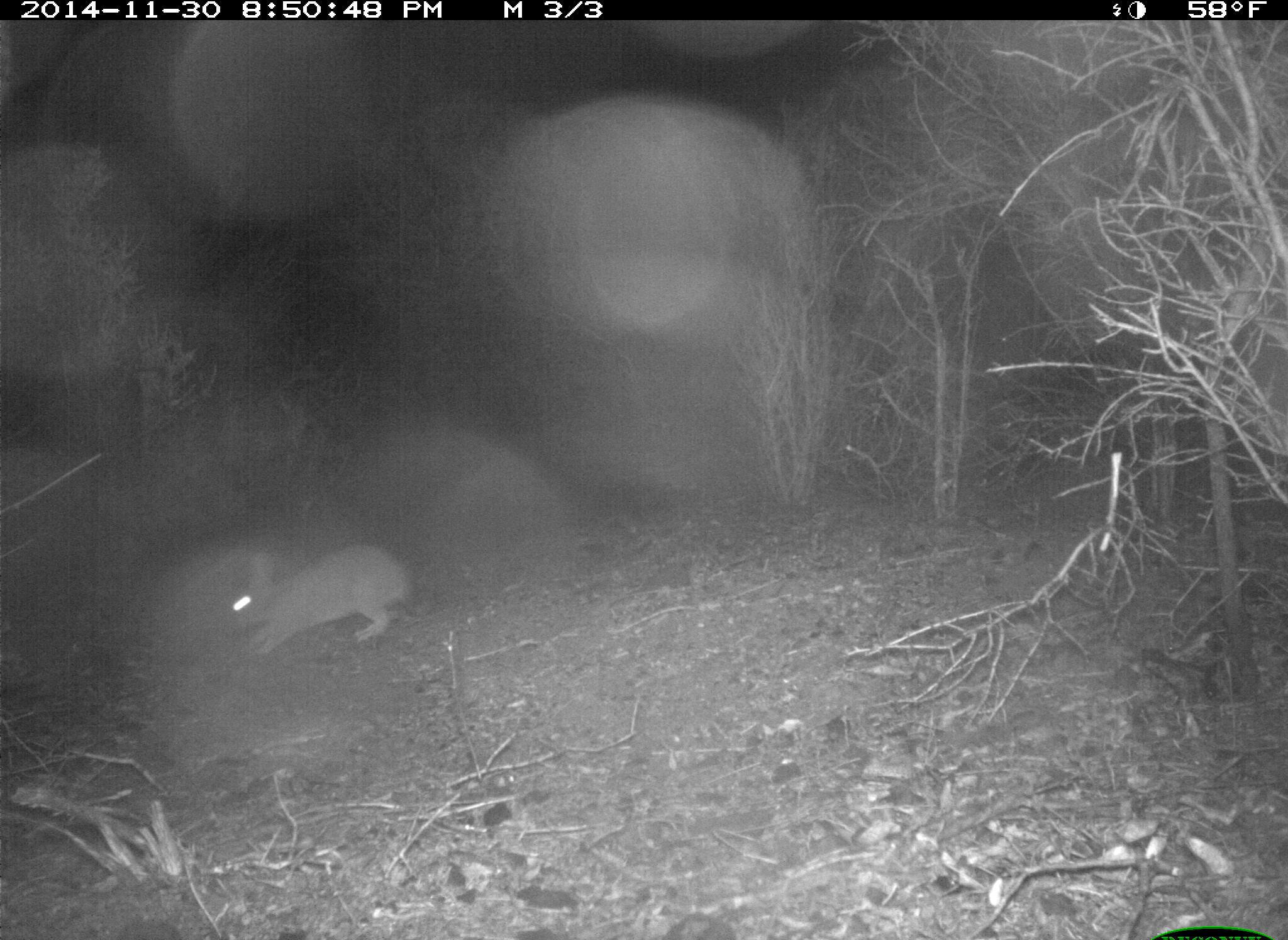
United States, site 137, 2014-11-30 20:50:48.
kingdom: Animalia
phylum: Chordata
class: Mammalia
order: Lagomorpha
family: Leporidae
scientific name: Leporidae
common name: rabbits and hares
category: rabbit